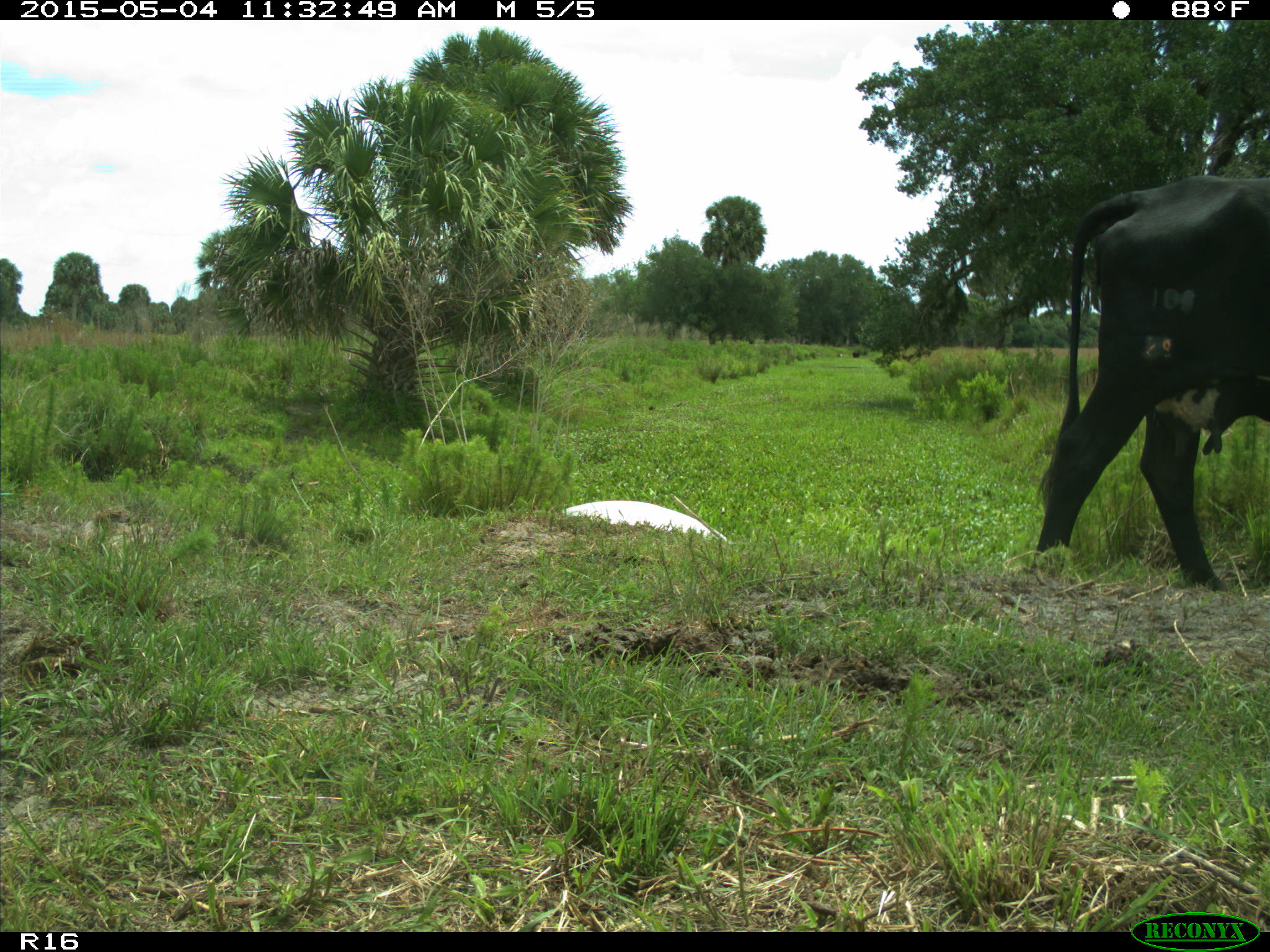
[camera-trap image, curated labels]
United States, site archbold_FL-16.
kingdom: Animalia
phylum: Chordata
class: Mammalia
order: Artiodactyla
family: Bovidae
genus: Bos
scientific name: Bos taurus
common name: domestic cow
Bos taurus (domestic cow).